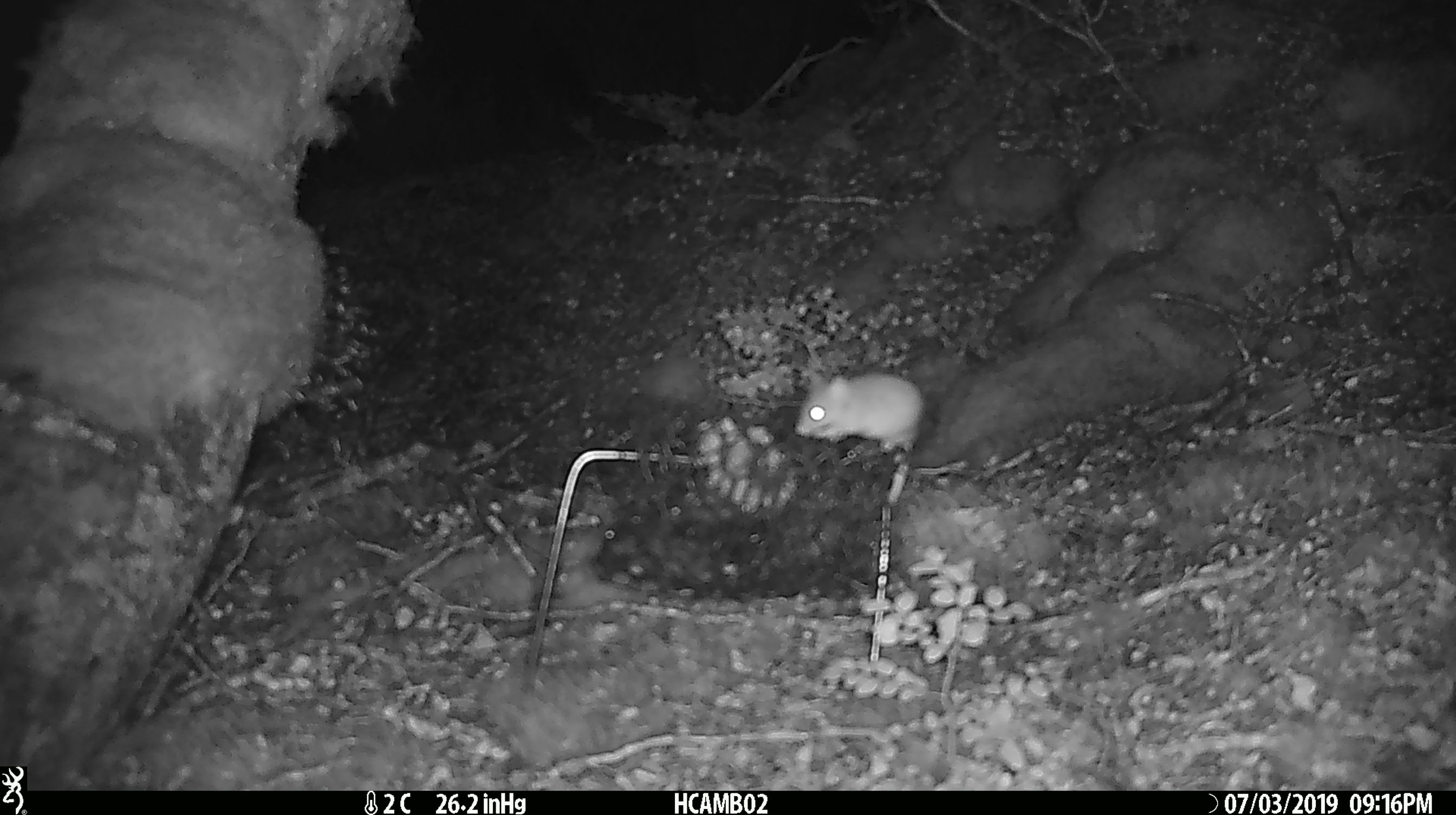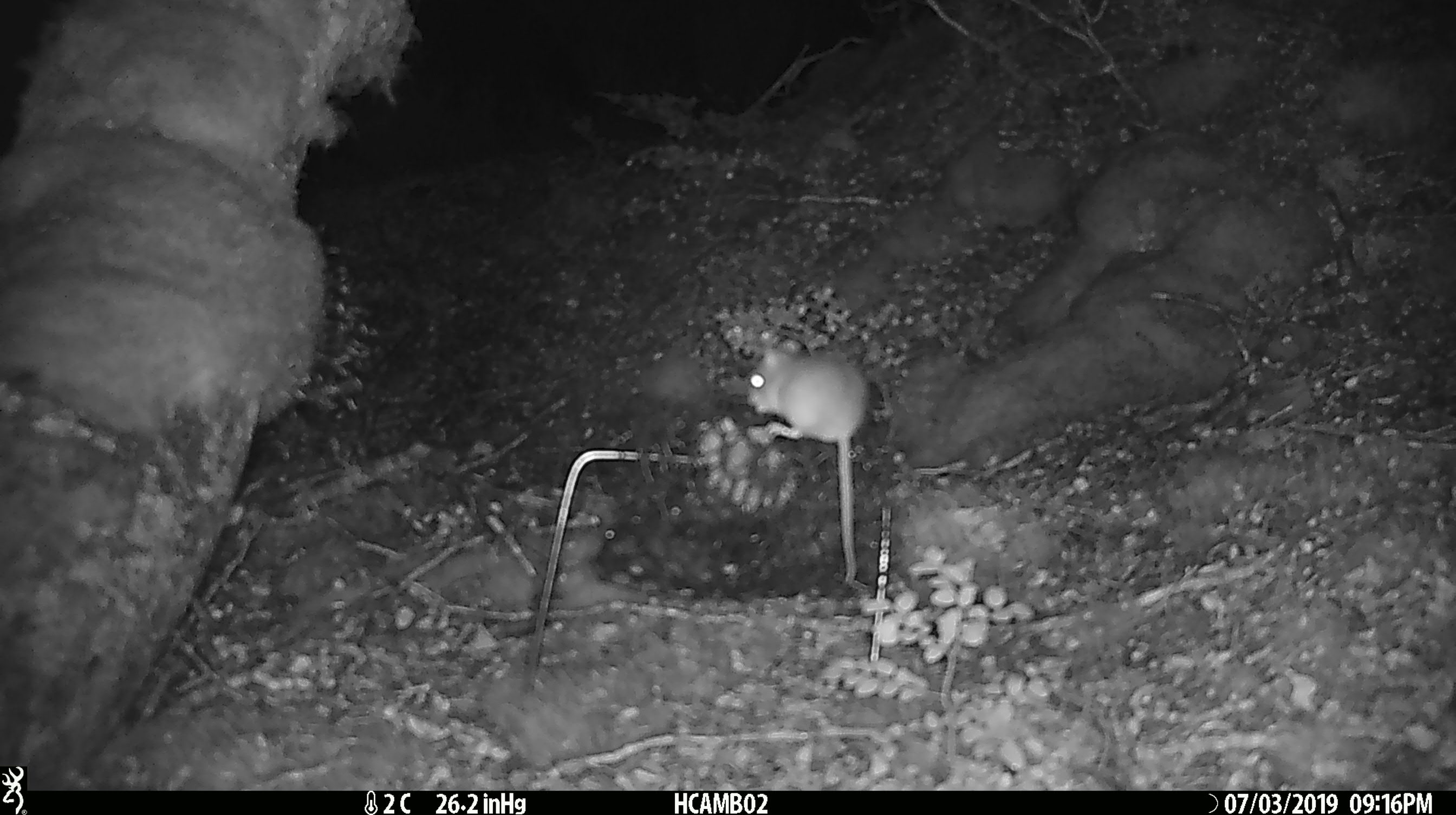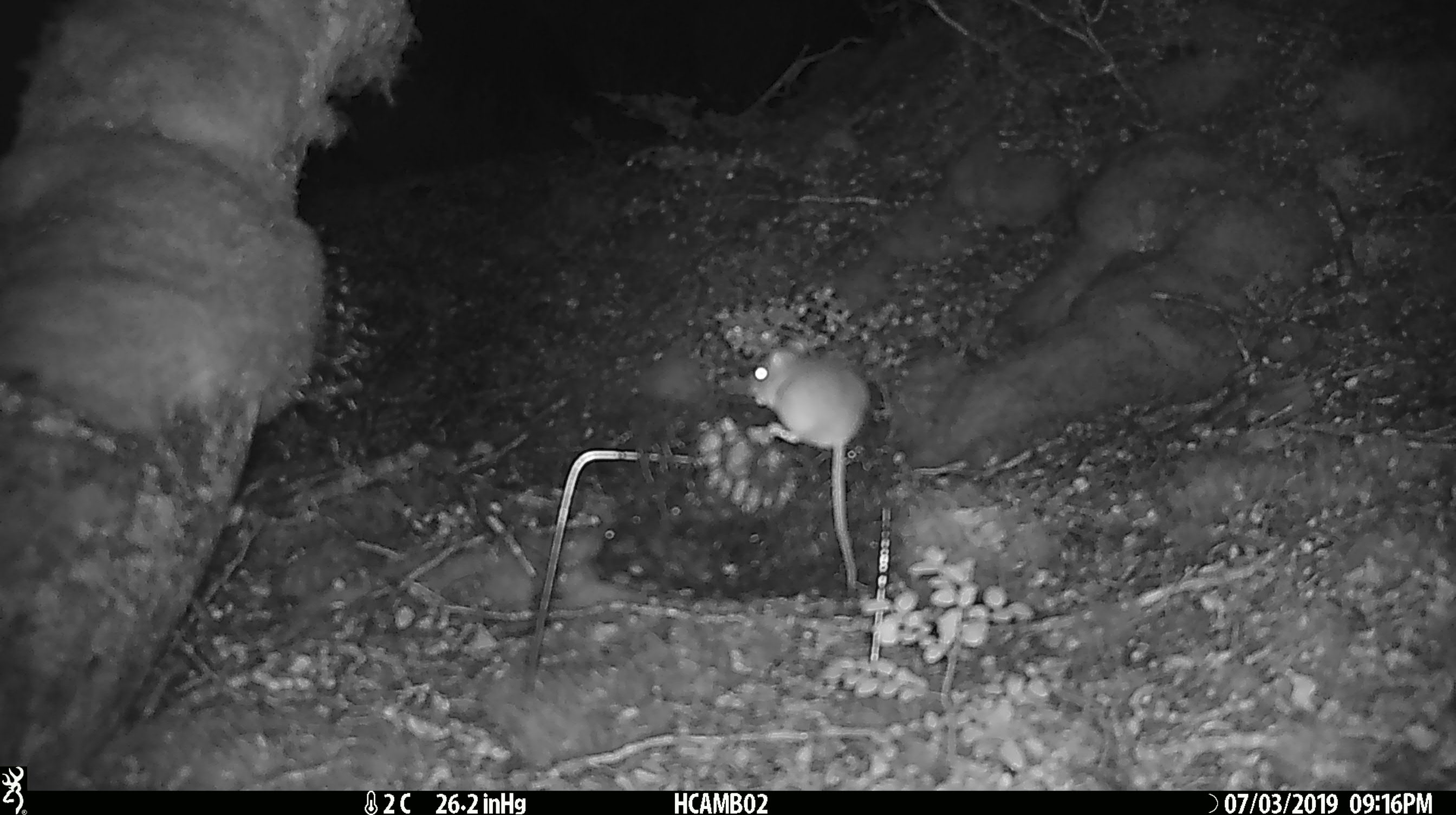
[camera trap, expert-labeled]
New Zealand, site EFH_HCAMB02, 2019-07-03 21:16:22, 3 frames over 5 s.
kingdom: Animalia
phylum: Chordata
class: Mammalia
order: Rodentia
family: Muridae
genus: Mus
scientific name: Mus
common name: mouse